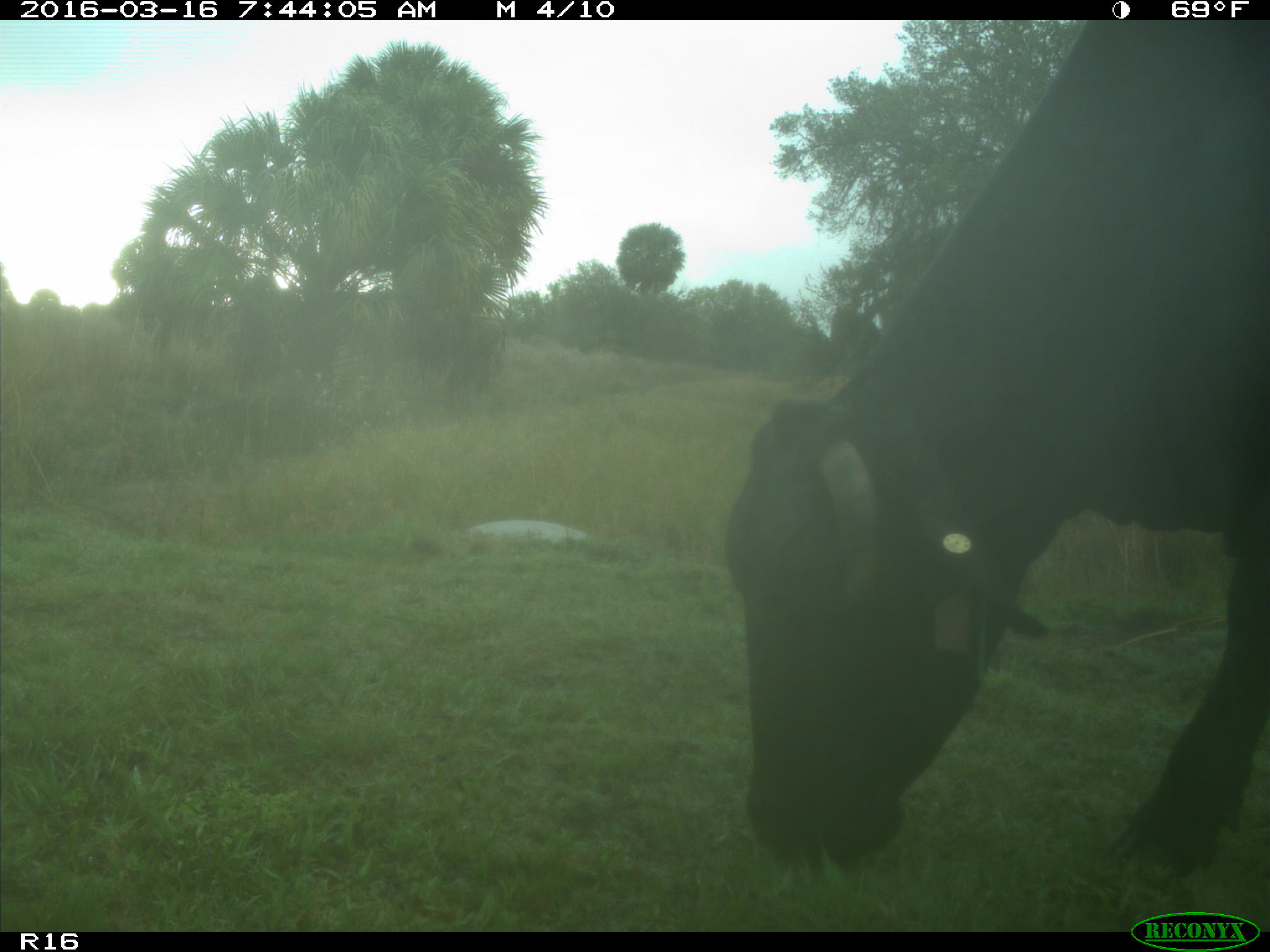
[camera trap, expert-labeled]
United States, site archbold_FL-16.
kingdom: Animalia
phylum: Chordata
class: Mammalia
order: Artiodactyla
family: Bovidae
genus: Bos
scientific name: Bos taurus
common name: domestic cow